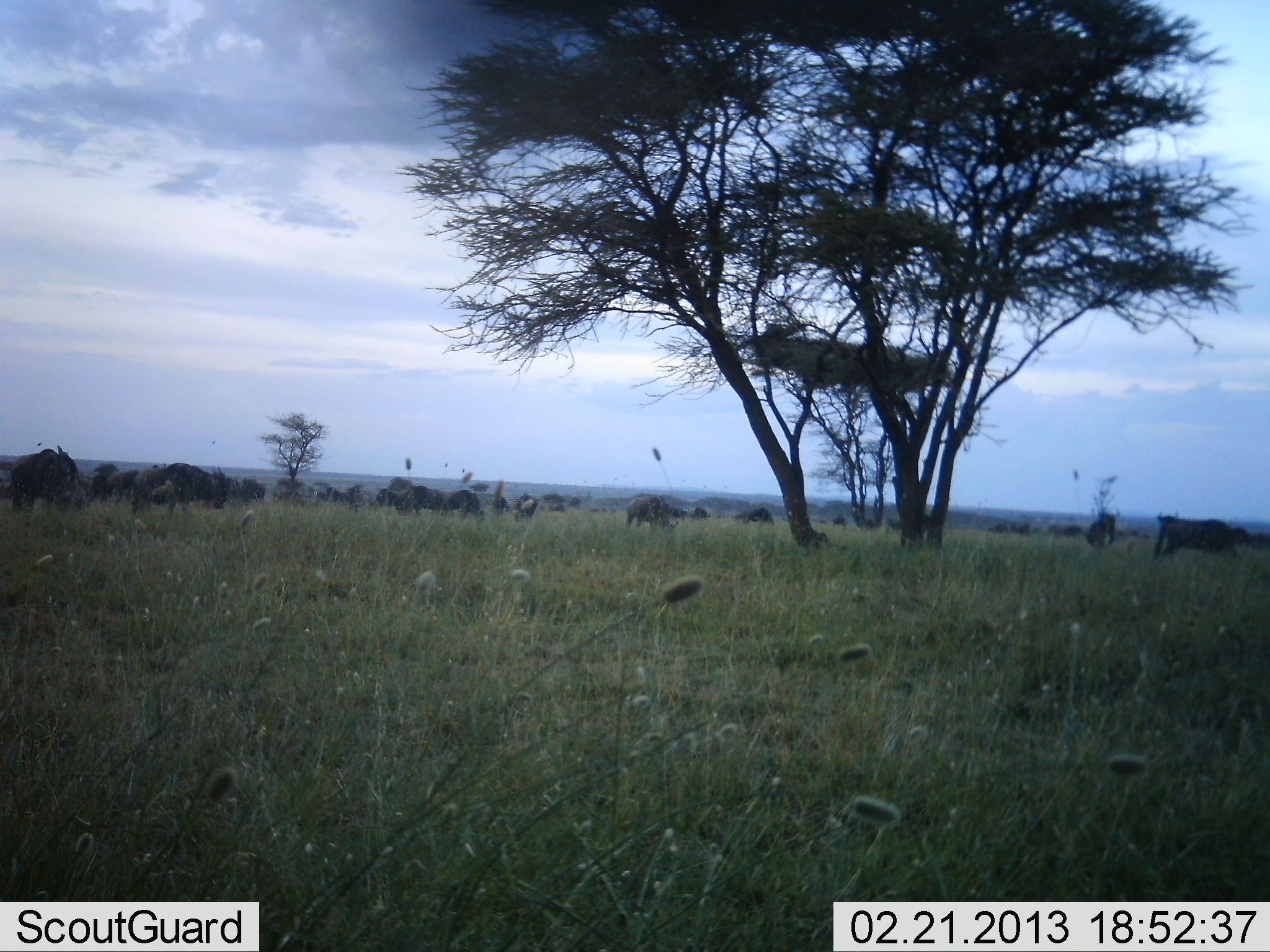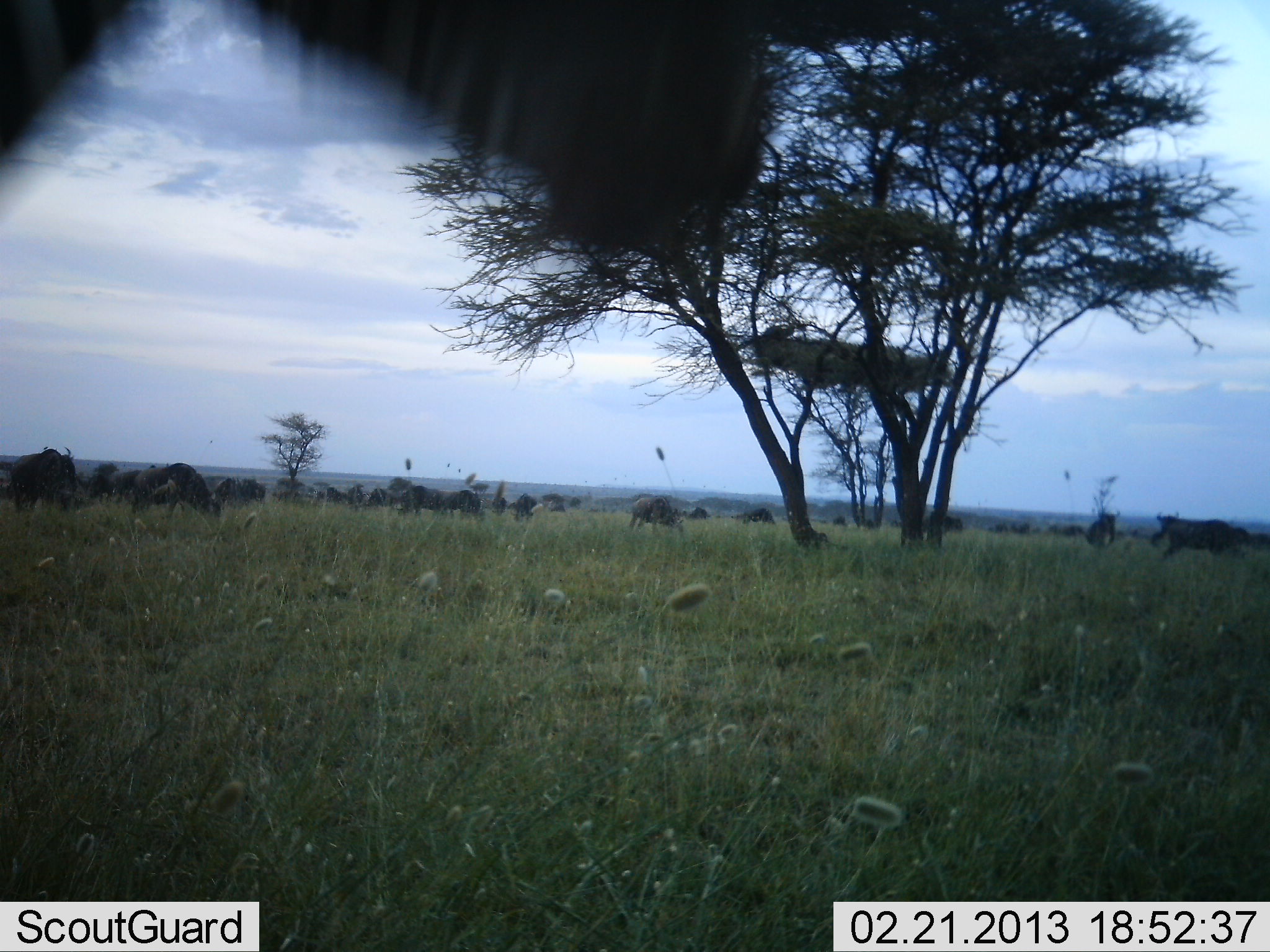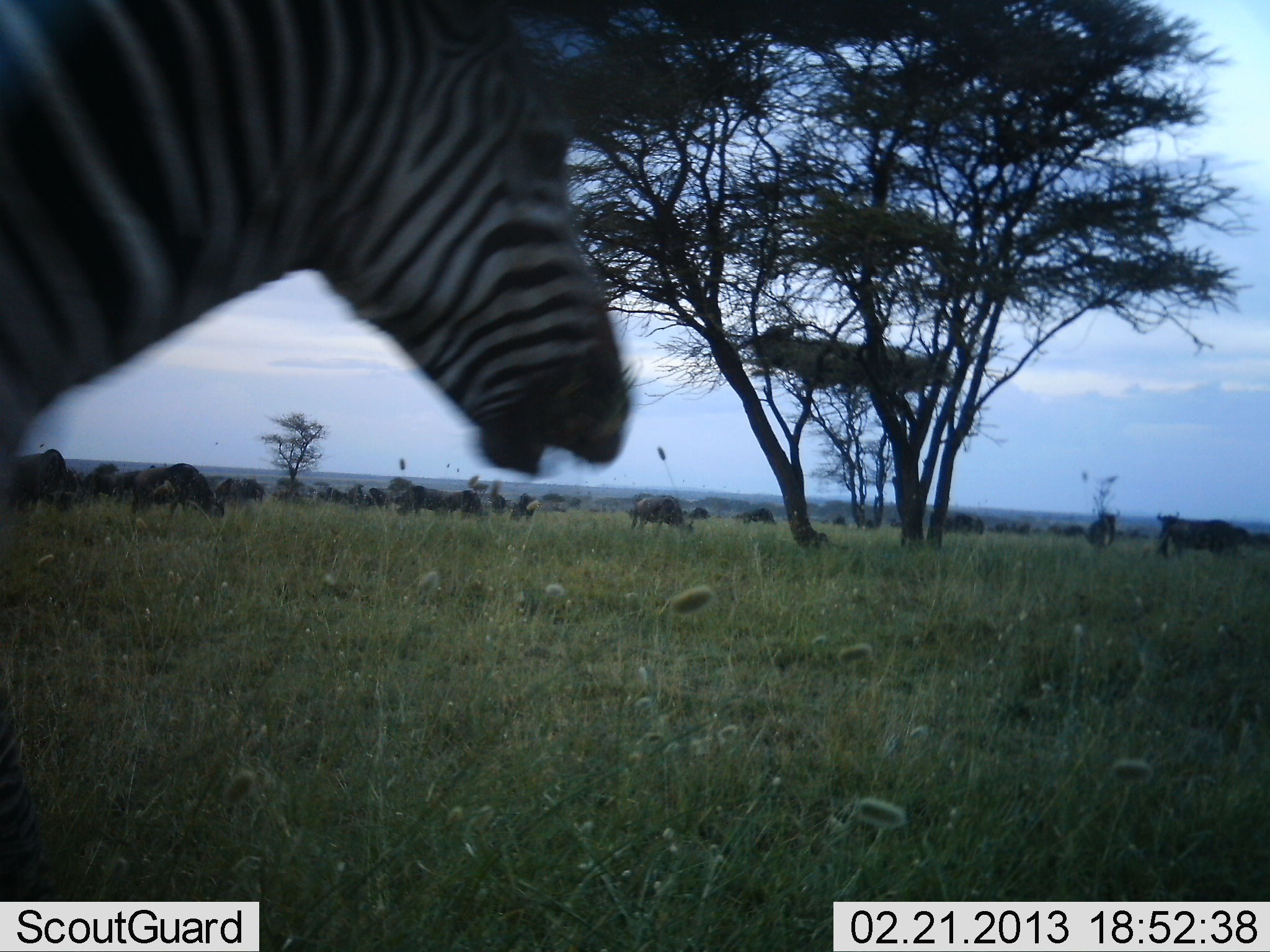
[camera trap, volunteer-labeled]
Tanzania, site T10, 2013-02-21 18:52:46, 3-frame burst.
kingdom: Animalia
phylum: Chordata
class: Mammalia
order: Artiodactyla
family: Bovidae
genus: Connochaetes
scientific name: Connochaetes taurinus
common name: blue wildebeest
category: wildebeest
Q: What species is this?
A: Wildebeest (blue wildebeest) (Connochaetes taurinus).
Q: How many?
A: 11-50.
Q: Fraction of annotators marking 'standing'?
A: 46%.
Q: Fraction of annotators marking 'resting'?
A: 4%.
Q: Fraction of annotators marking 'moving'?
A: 36%.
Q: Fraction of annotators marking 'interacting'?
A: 4%.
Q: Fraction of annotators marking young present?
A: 0%.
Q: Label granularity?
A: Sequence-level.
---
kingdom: Animalia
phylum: Chordata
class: Mammalia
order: Perissodactyla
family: Equidae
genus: Equus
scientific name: Equus quagga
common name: plains zebra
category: zebra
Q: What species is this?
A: Zebra (plains zebra) (Equus quagga).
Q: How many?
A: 1.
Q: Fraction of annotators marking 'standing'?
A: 46%.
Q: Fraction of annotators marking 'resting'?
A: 0%.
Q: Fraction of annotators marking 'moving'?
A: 49%.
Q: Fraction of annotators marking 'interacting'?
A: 3%.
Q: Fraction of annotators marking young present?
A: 0%.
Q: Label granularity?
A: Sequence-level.